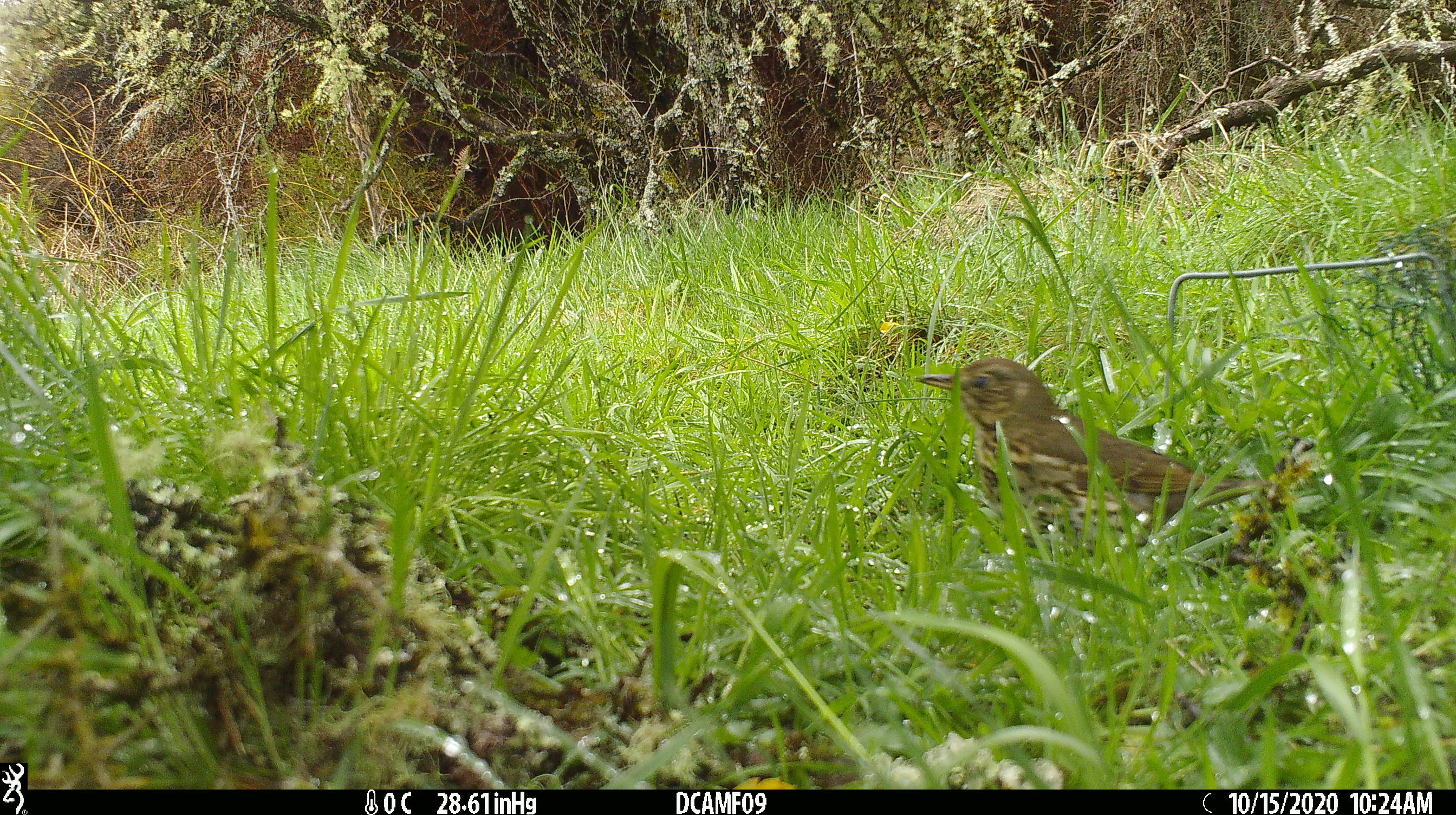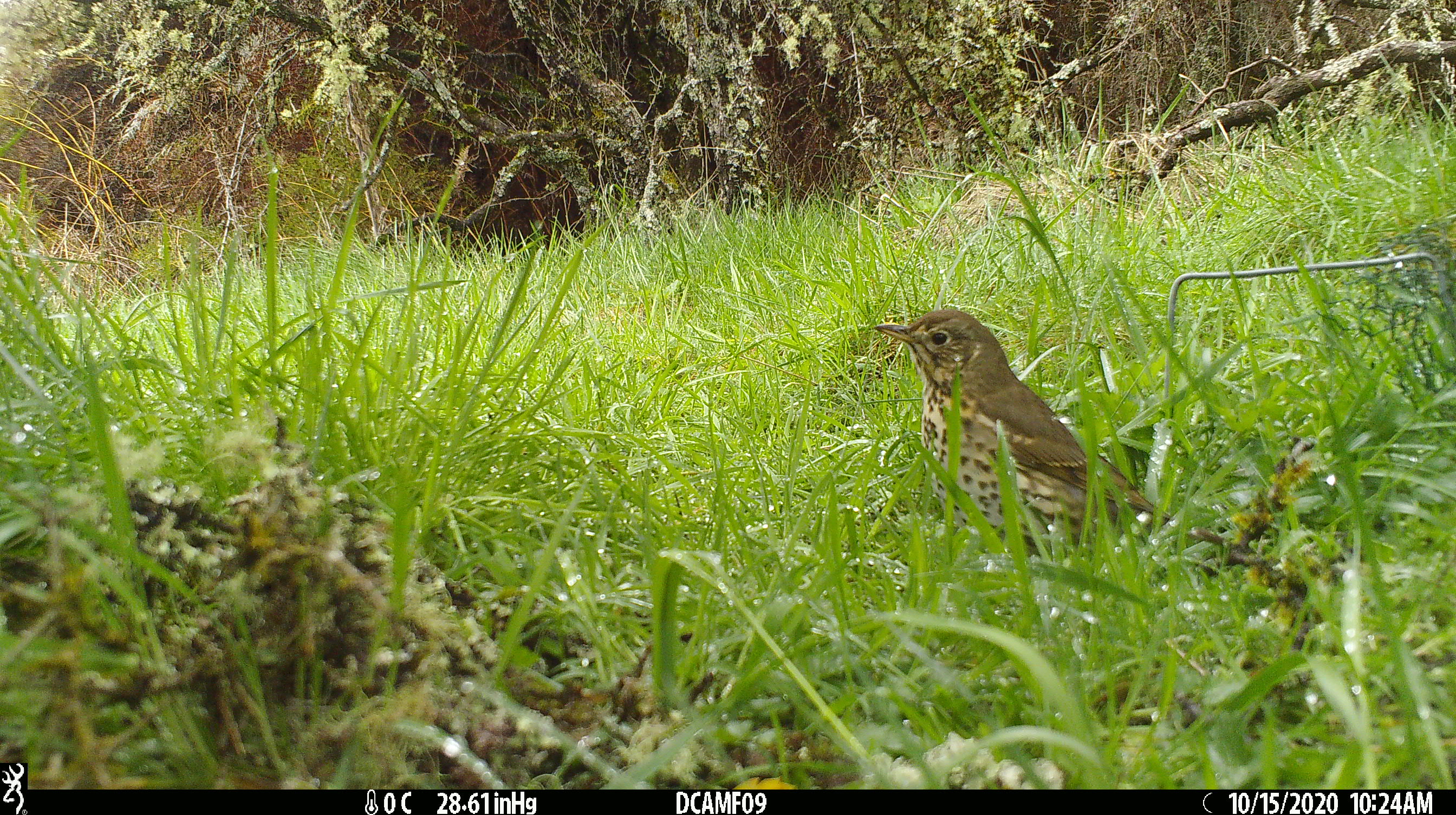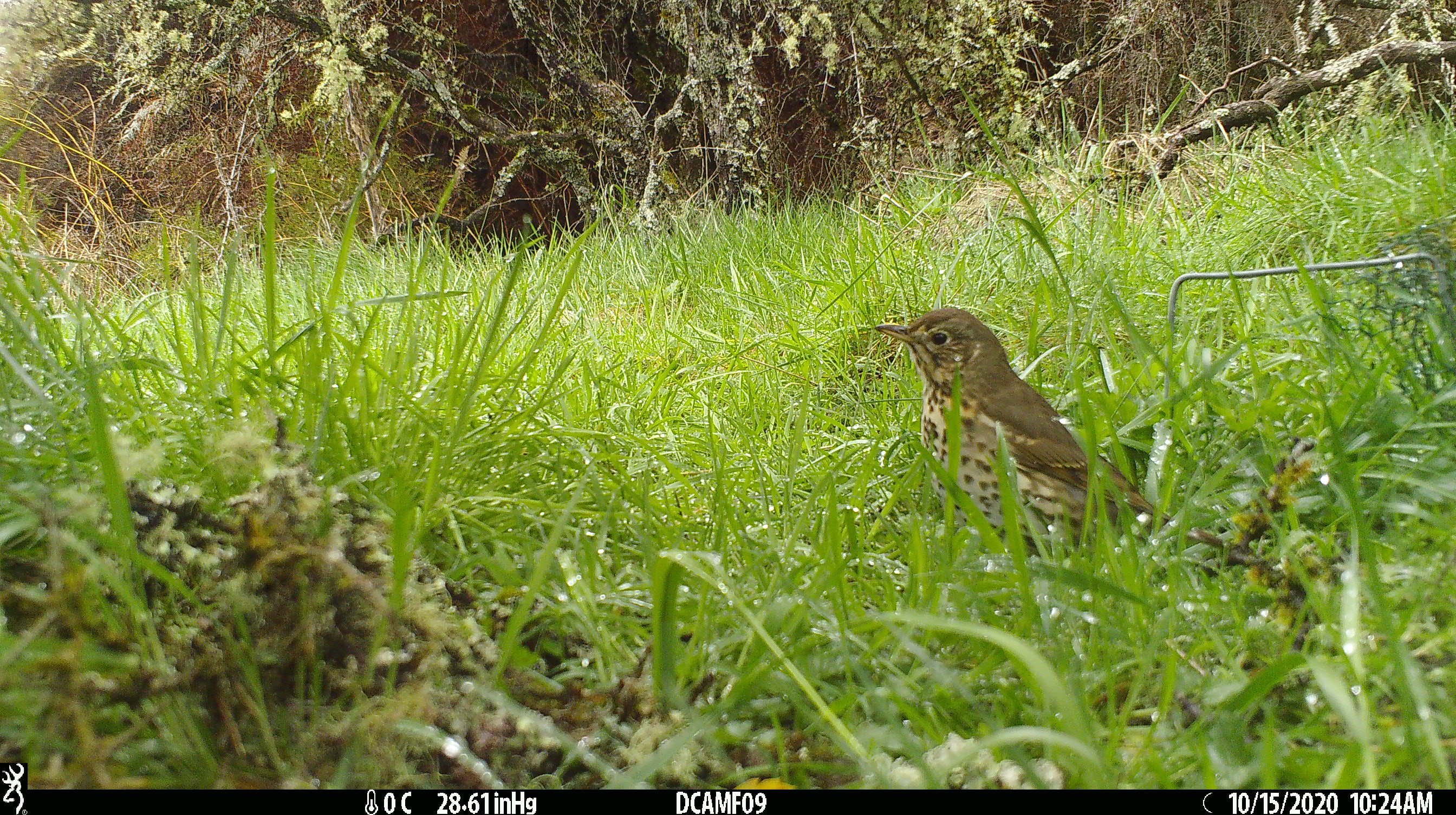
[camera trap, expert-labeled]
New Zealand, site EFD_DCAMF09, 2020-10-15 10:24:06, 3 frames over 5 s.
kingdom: Animalia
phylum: Chordata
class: Aves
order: Passeriformes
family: Turdidae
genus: Turdus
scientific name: Turdus philomelos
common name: song thrush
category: thrush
Thrush (song thrush) (Turdus philomelos).